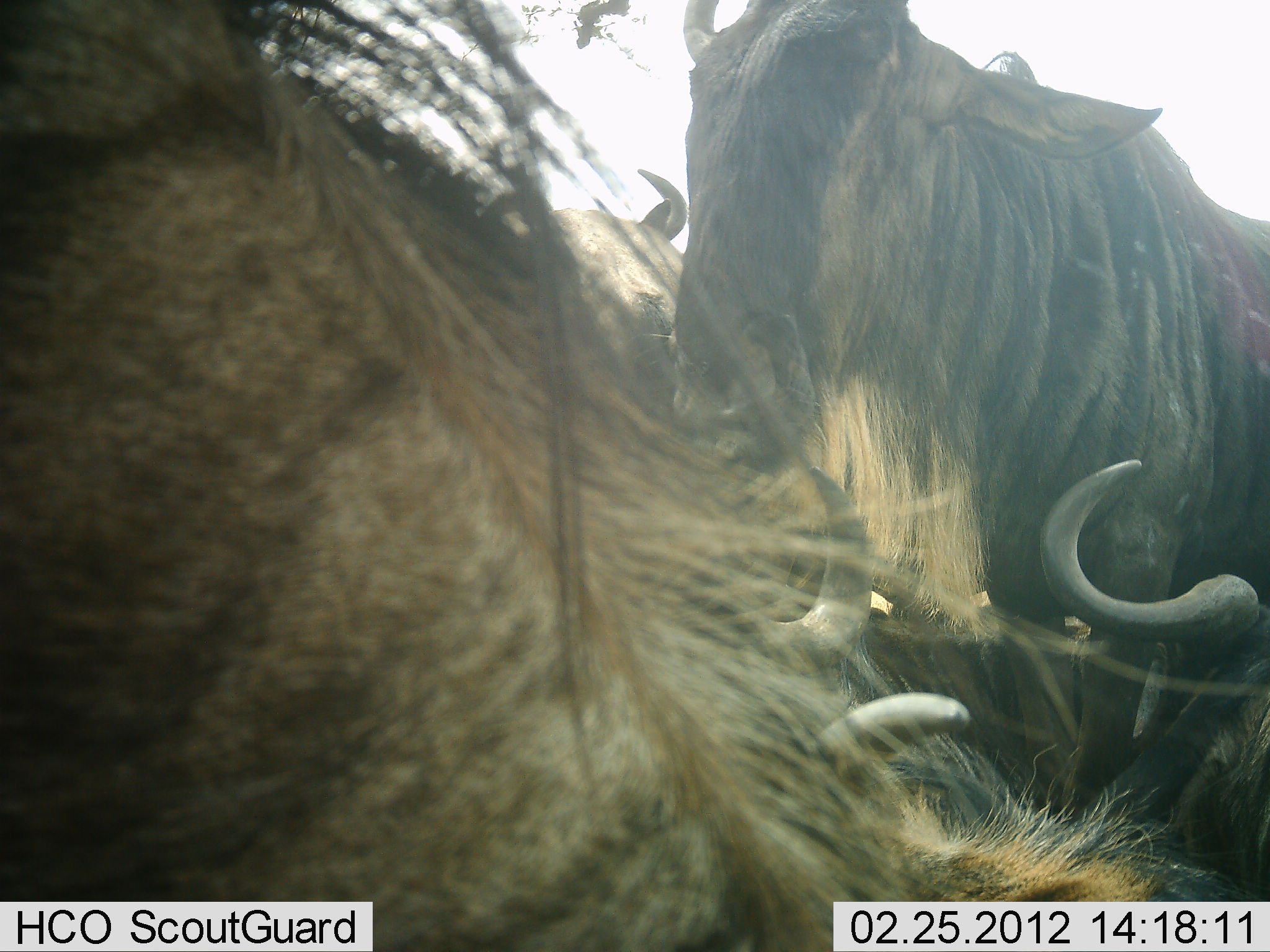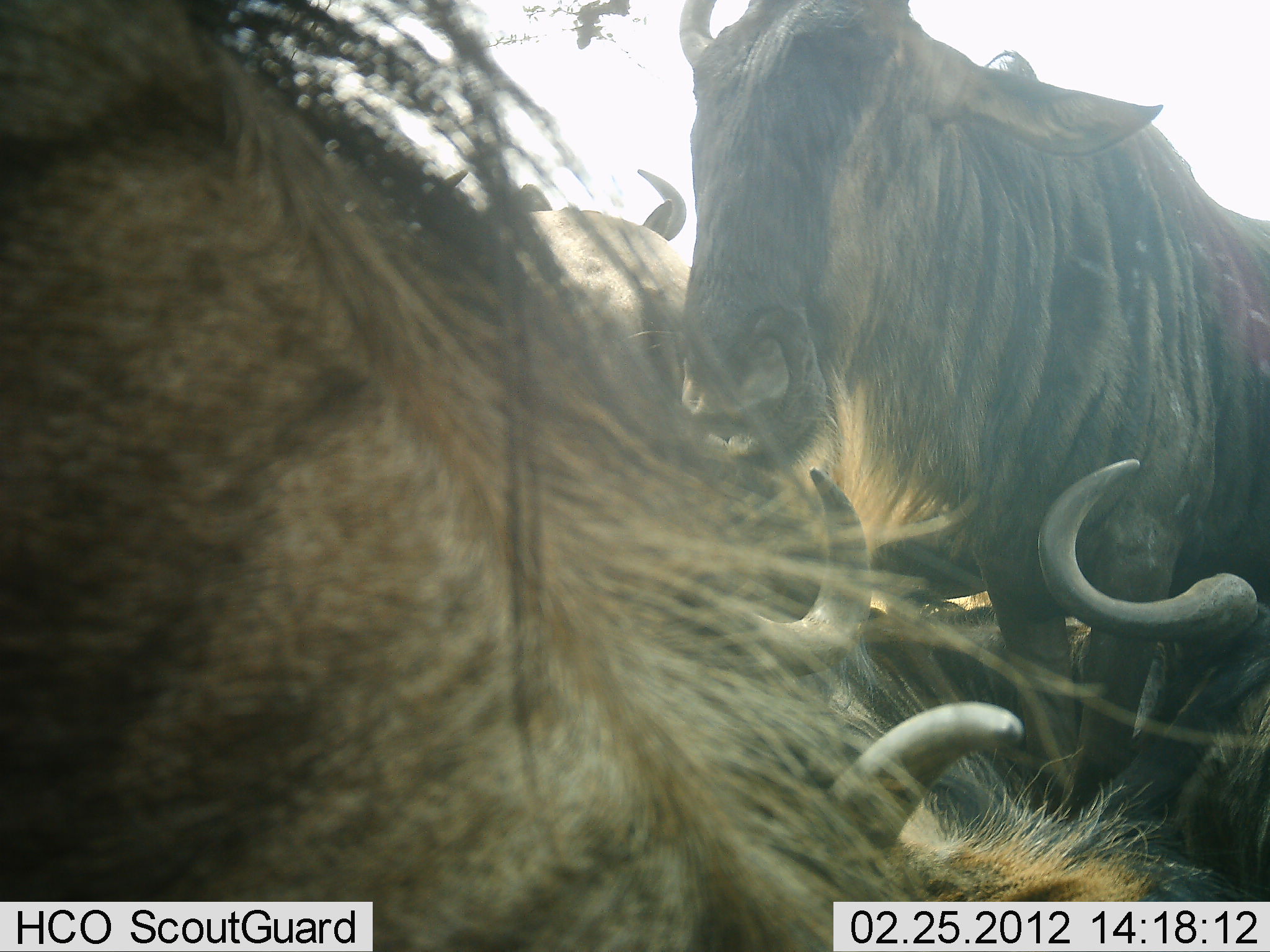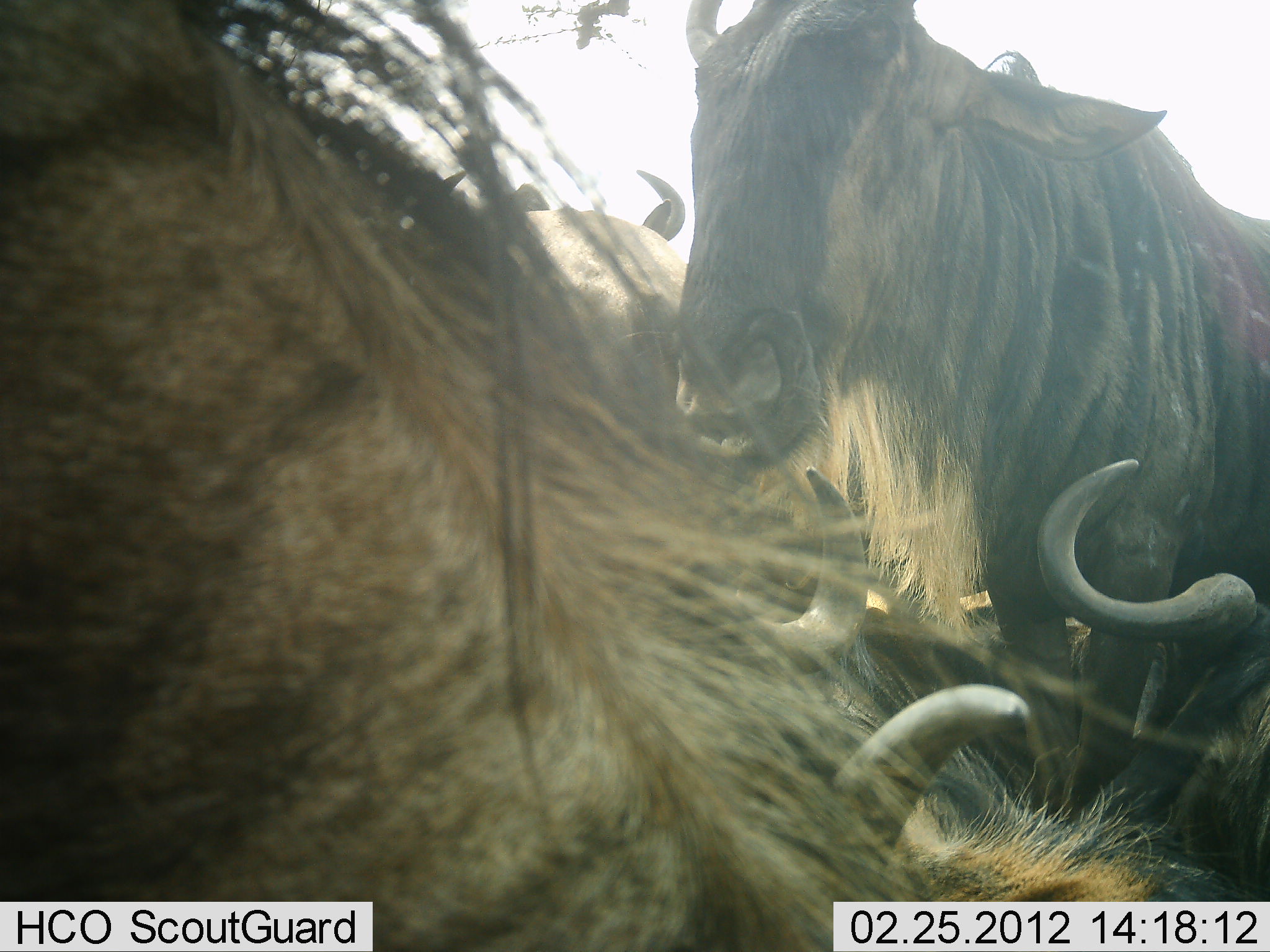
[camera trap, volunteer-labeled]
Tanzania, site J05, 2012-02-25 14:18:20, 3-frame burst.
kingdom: Animalia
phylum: Chordata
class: Mammalia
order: Artiodactyla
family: Bovidae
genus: Connochaetes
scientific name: Connochaetes taurinus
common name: blue wildebeest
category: wildebeest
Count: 5.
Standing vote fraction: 74%.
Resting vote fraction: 89%.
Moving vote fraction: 0%.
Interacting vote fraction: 16%.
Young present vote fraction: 0%.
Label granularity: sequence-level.